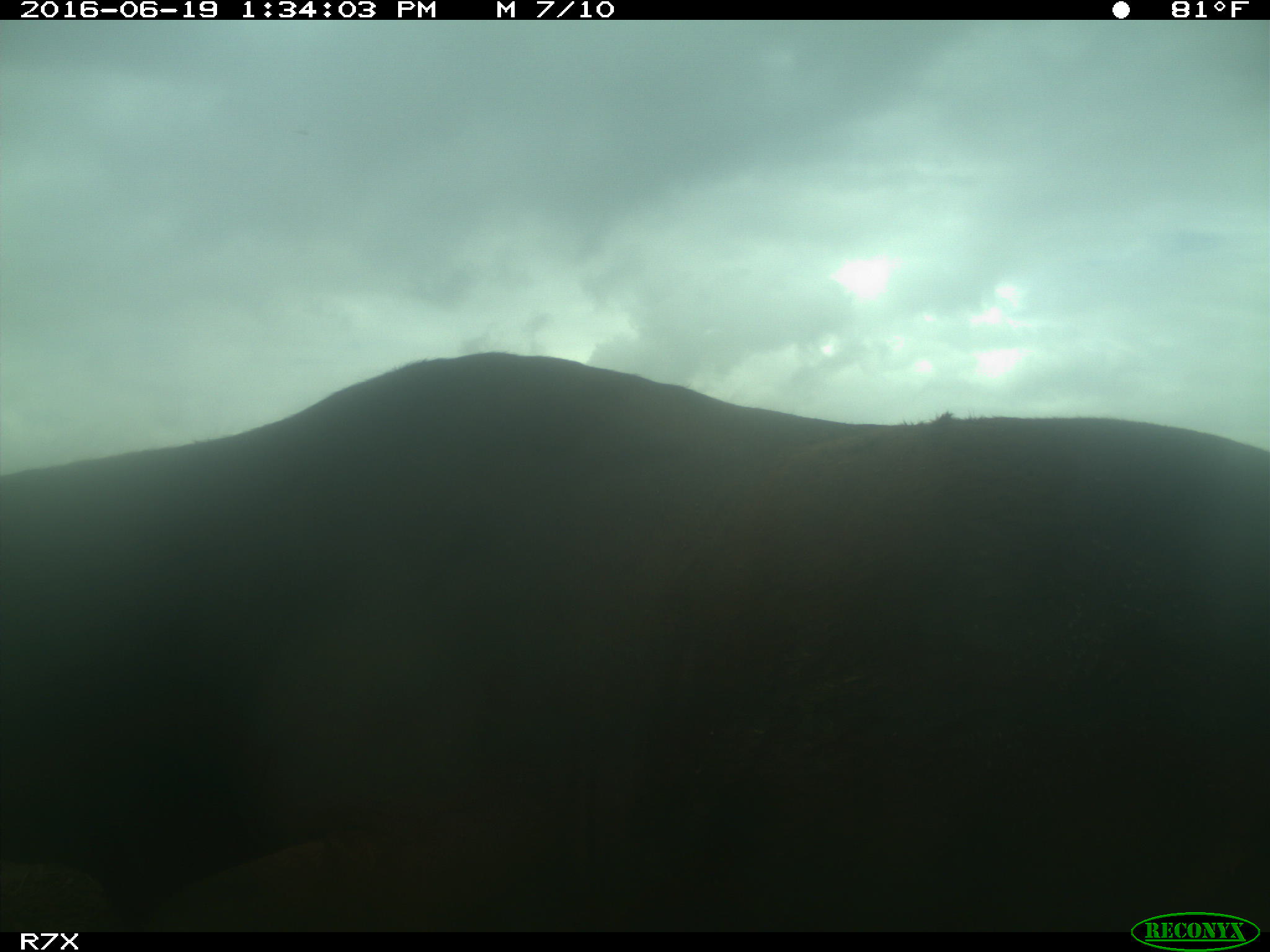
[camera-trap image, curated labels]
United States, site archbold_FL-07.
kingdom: Animalia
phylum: Chordata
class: Mammalia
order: Artiodactyla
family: Bovidae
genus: Bos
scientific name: Bos taurus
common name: domestic cow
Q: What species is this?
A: Bos taurus (domestic cow).